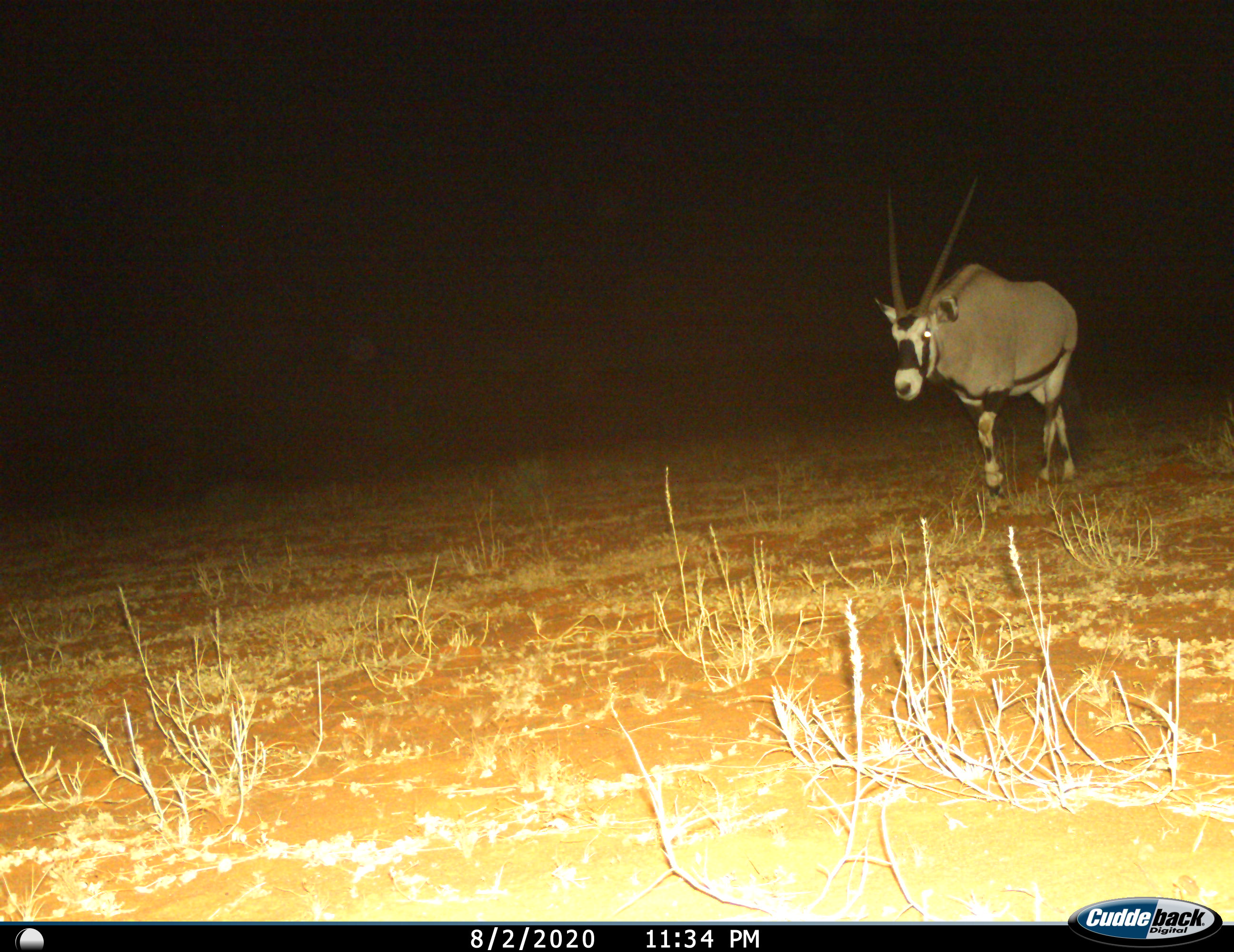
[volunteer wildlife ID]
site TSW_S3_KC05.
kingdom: Animalia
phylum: Chordata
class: Mammalia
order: Artiodactyla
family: Bovidae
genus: Oryx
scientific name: Oryx gazella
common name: gemsbok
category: oryx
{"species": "oryx (gemsbok) (Oryx gazella)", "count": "1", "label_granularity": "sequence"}